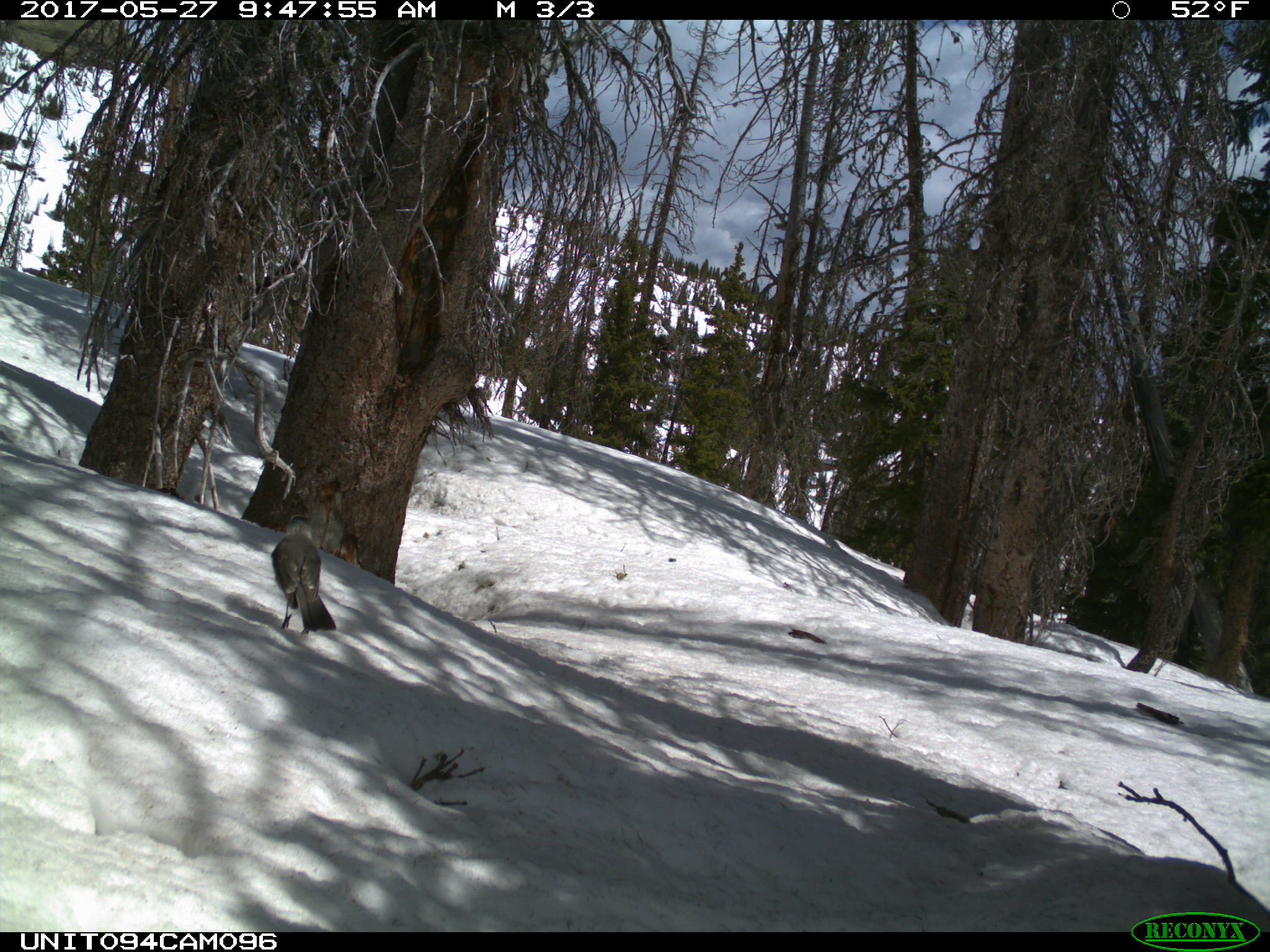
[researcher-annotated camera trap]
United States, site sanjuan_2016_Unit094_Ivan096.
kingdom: Animalia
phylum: Chordata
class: Aves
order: Passeriformes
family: Corvidae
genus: Perisoreus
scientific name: Perisoreus canadensis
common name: canada jay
Perisoreus canadensis (canada jay).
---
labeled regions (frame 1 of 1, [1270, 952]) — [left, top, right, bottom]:
animal: [270, 513, 336, 635]